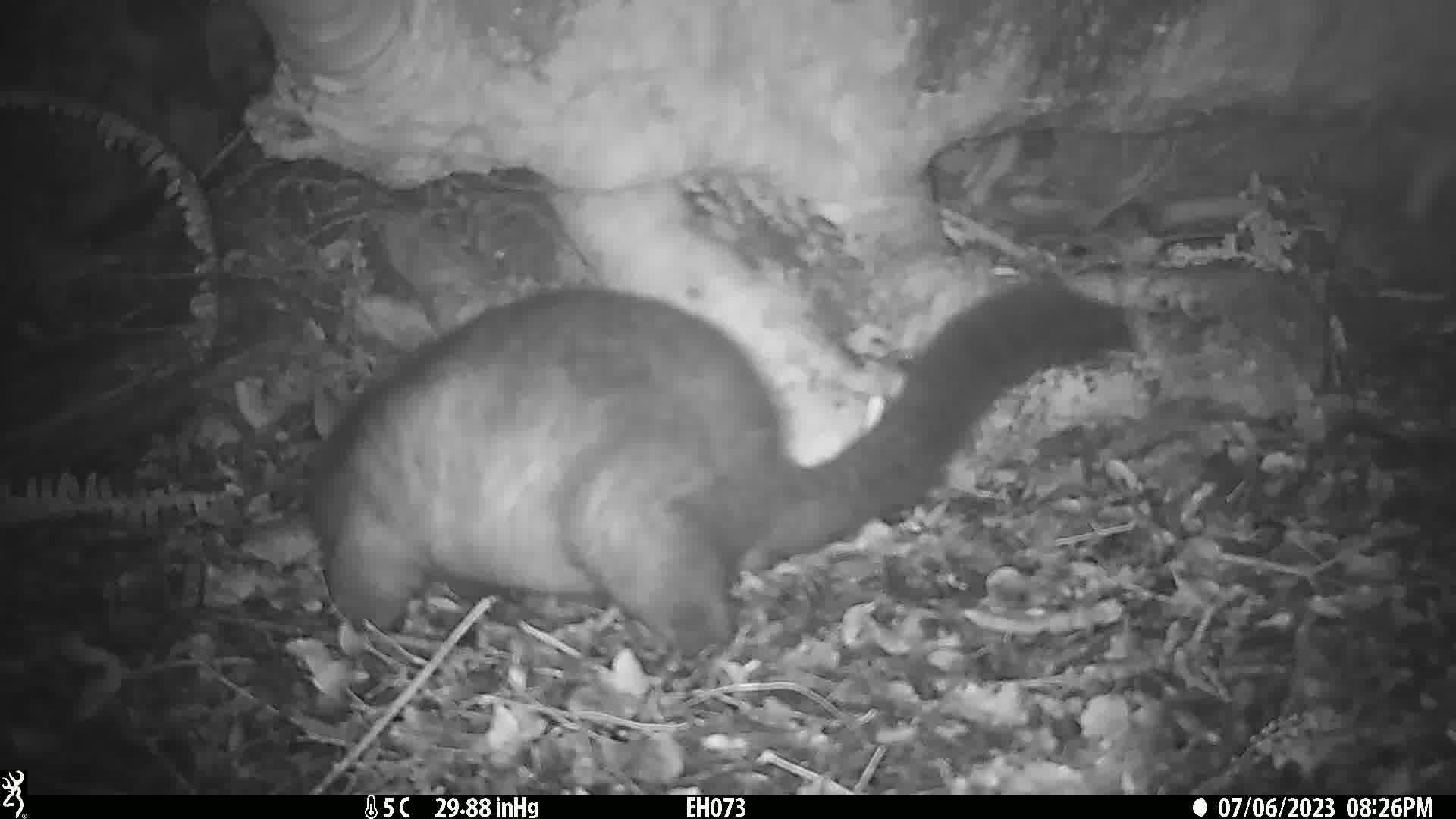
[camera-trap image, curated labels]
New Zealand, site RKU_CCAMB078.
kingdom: Animalia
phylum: Chordata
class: Mammalia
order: Diprotodontia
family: Phalangeridae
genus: Trichosurus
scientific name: Trichosurus vulpecula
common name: common brushtail possum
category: possum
Possum (common brushtail possum) (Trichosurus vulpecula).